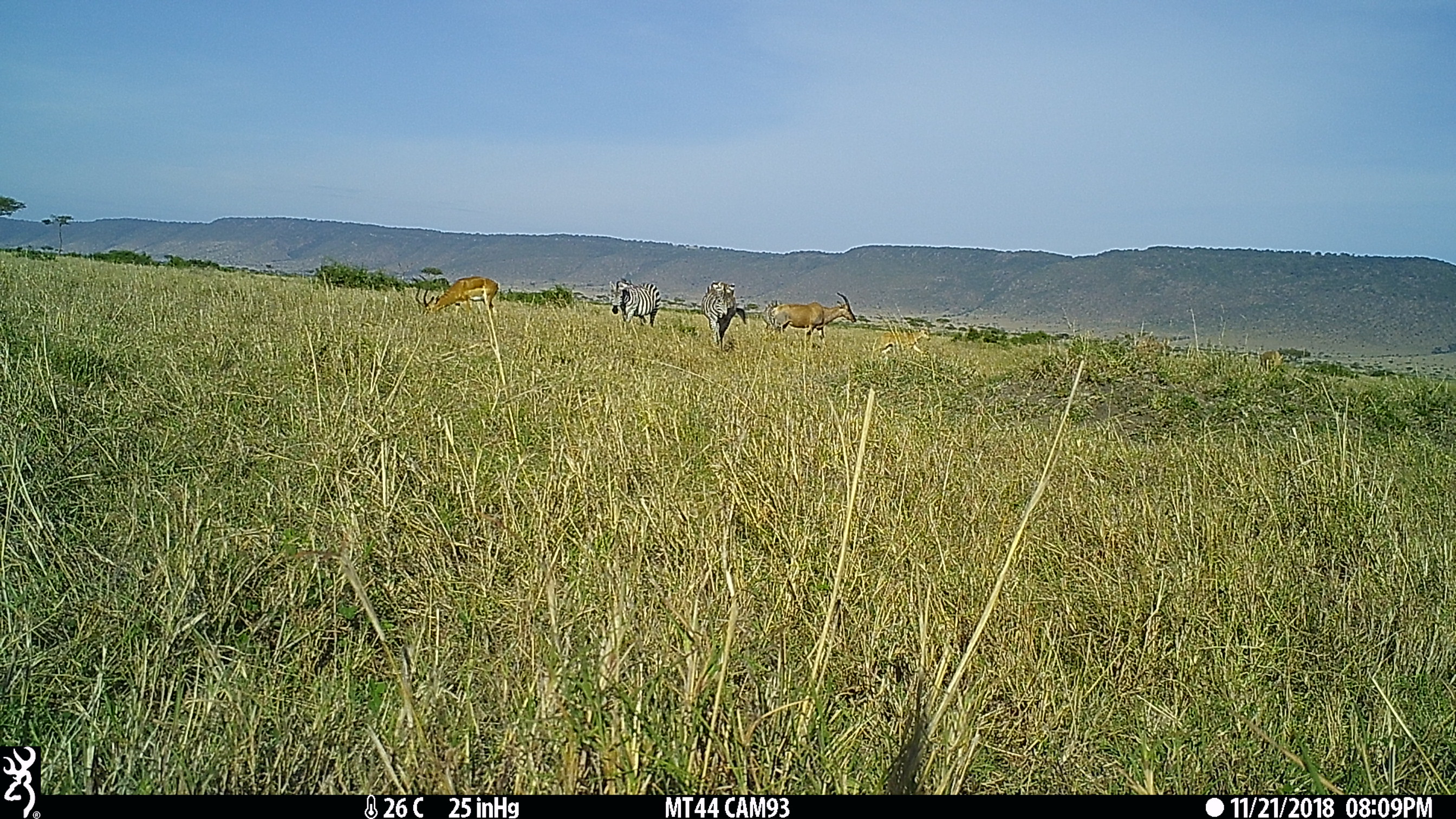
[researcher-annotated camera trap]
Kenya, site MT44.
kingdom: Animalia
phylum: Chordata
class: Mammalia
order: Artiodactyla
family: Bovidae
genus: Damaliscus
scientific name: Damaliscus lunatus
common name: topi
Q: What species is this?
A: Topi (Damaliscus lunatus).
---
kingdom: Animalia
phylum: Chordata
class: Mammalia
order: Perissodactyla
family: Equidae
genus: Equus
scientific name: Equus quagga burchellii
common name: burchell's zebra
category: zebra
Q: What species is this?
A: Zebra (burchell's zebra) (Equus quagga burchellii).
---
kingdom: Animalia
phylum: Chordata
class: Mammalia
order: Artiodactyla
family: Bovidae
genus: Aepyceros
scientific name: Aepyceros melampus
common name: impala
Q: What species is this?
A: Impala (Aepyceros melampus).